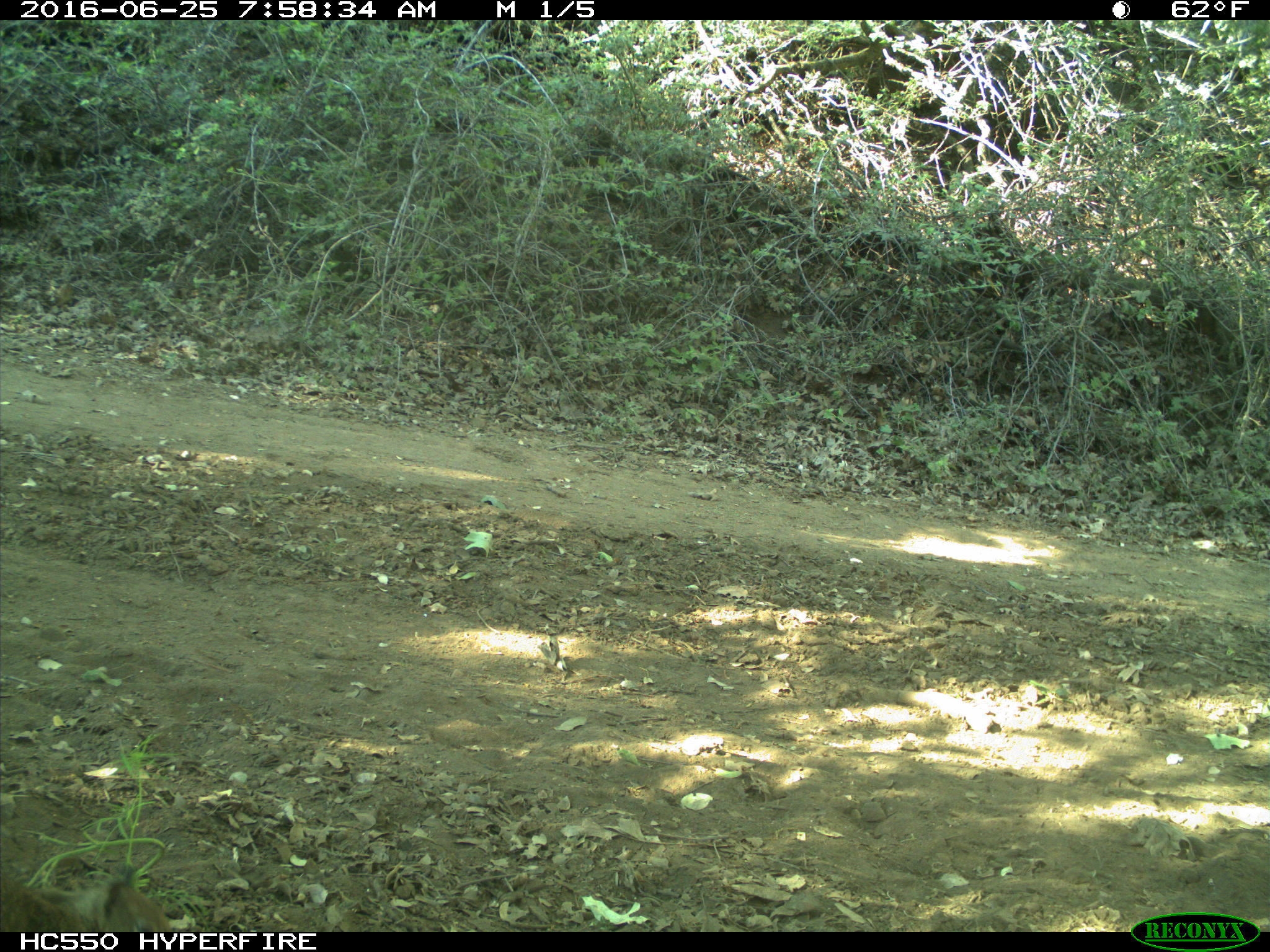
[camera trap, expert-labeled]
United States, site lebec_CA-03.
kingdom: Animalia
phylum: Chordata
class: Mammalia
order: Rodentia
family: Sciuridae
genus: Otospermophilus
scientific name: Otospermophilus beecheyi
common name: california ground squirrel